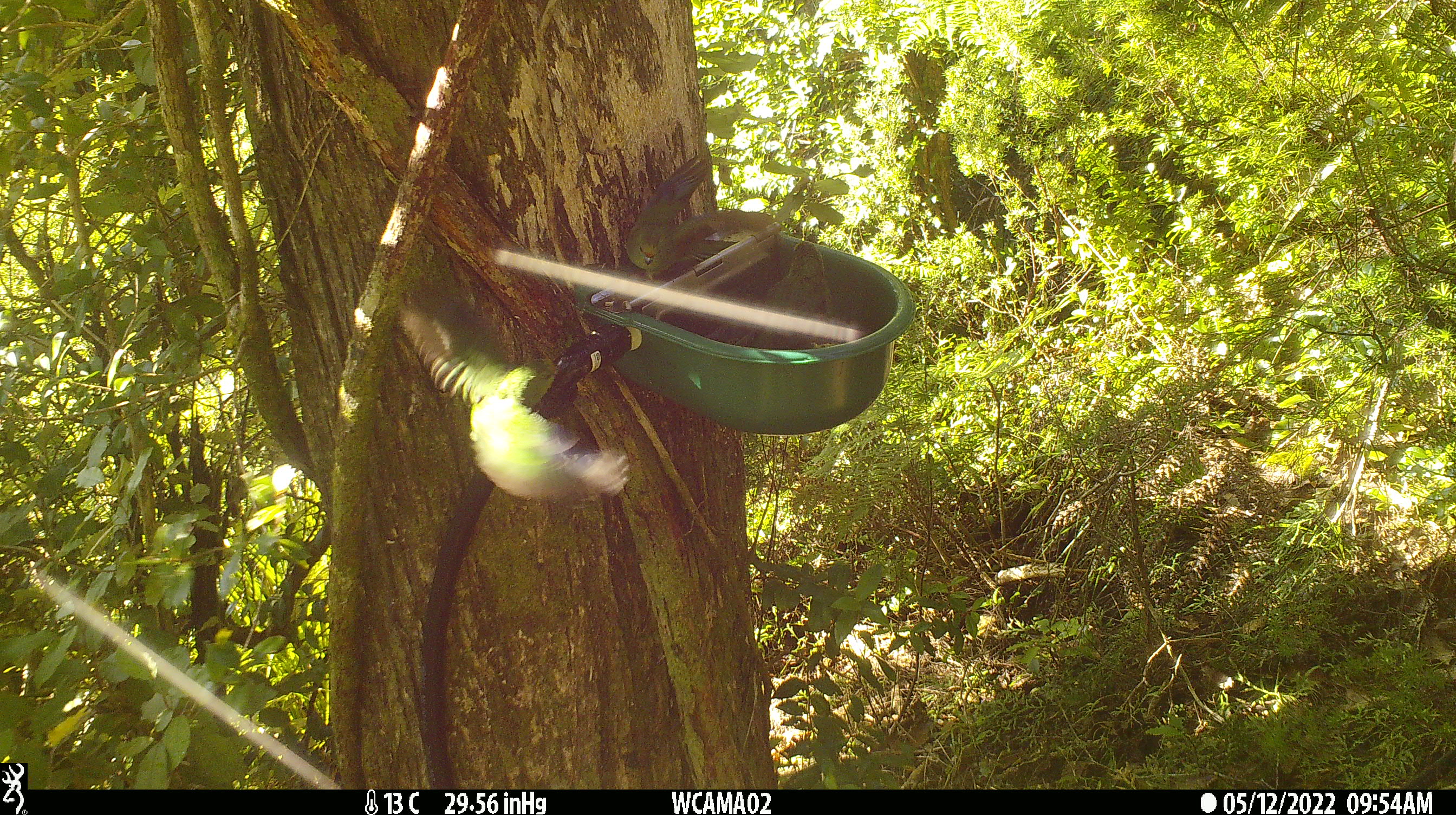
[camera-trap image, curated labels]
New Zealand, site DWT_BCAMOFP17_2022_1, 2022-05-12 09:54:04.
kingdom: Animalia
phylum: Chordata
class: Aves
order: Psittaciformes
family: Psittaculidae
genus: Cyanoramphus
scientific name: Cyanoramphus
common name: parakeet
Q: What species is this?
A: Parakeet (Cyanoramphus).